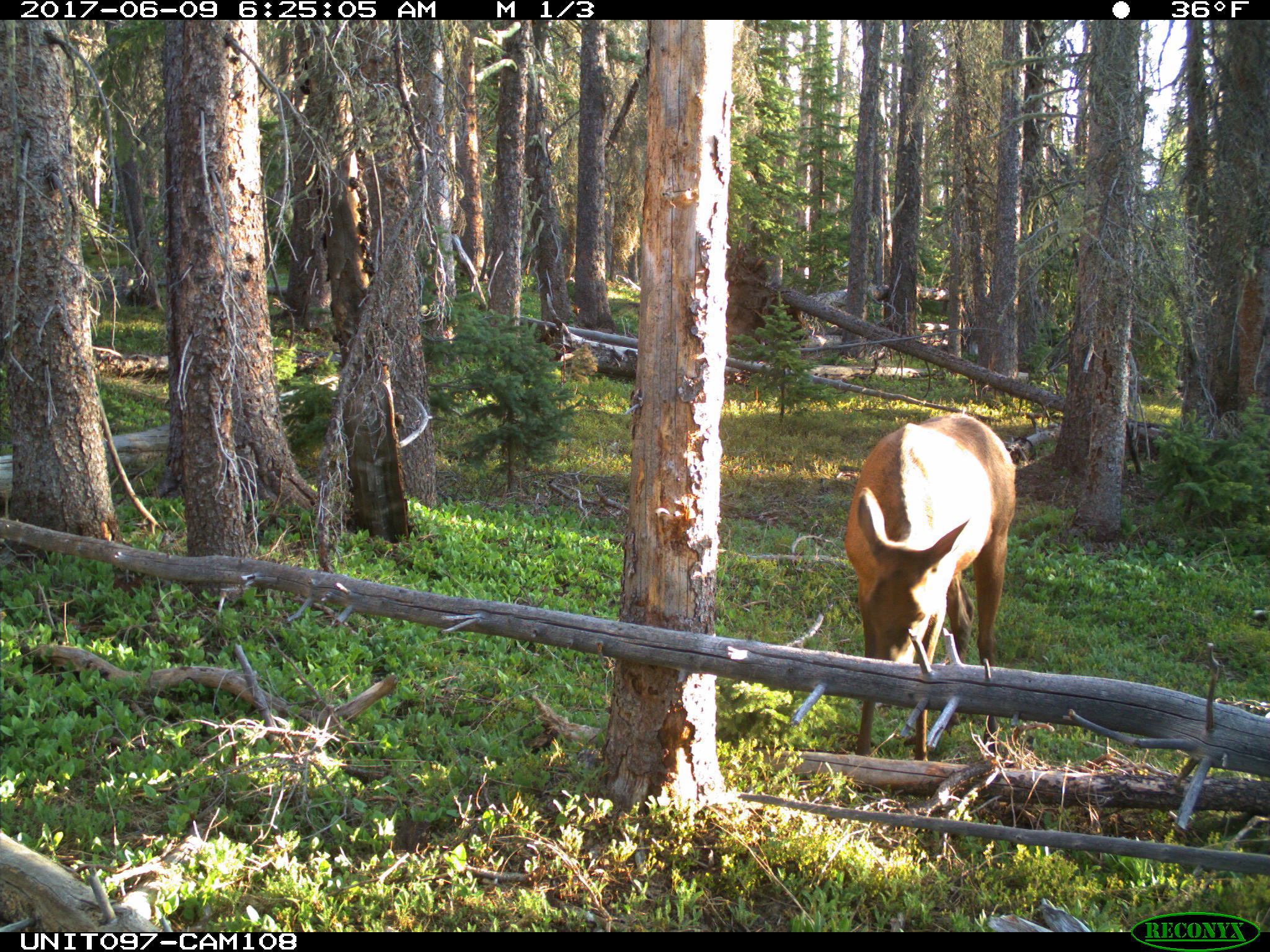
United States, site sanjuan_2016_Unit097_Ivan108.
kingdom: Animalia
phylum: Chordata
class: Mammalia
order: Artiodactyla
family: Cervidae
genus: Cervus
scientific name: Cervus elaphus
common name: red deer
Cervus elaphus (red deer).